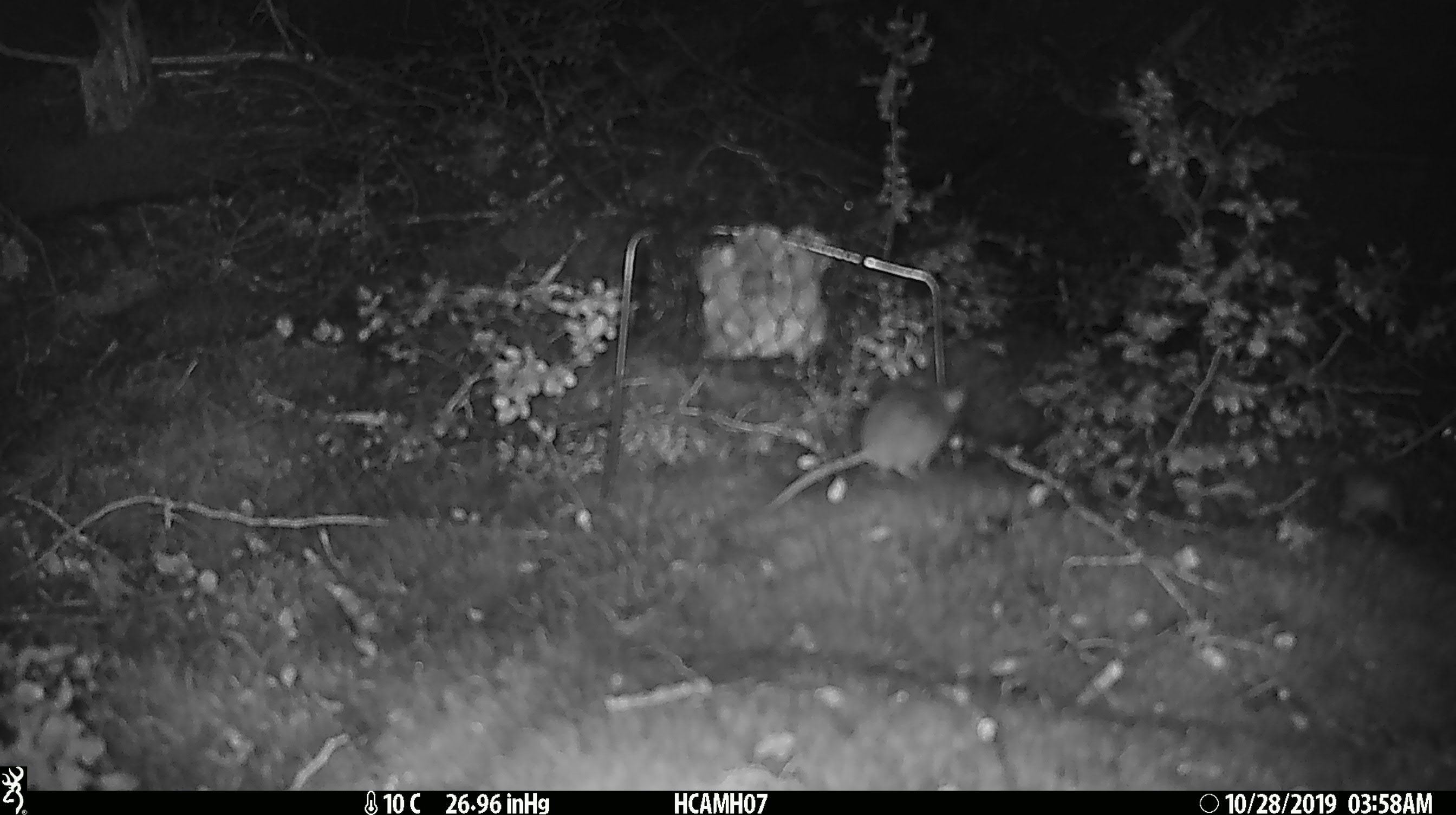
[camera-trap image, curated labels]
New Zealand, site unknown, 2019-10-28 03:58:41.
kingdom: Animalia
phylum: Chordata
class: Mammalia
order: Rodentia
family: Muridae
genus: Mus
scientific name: Mus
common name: mouse